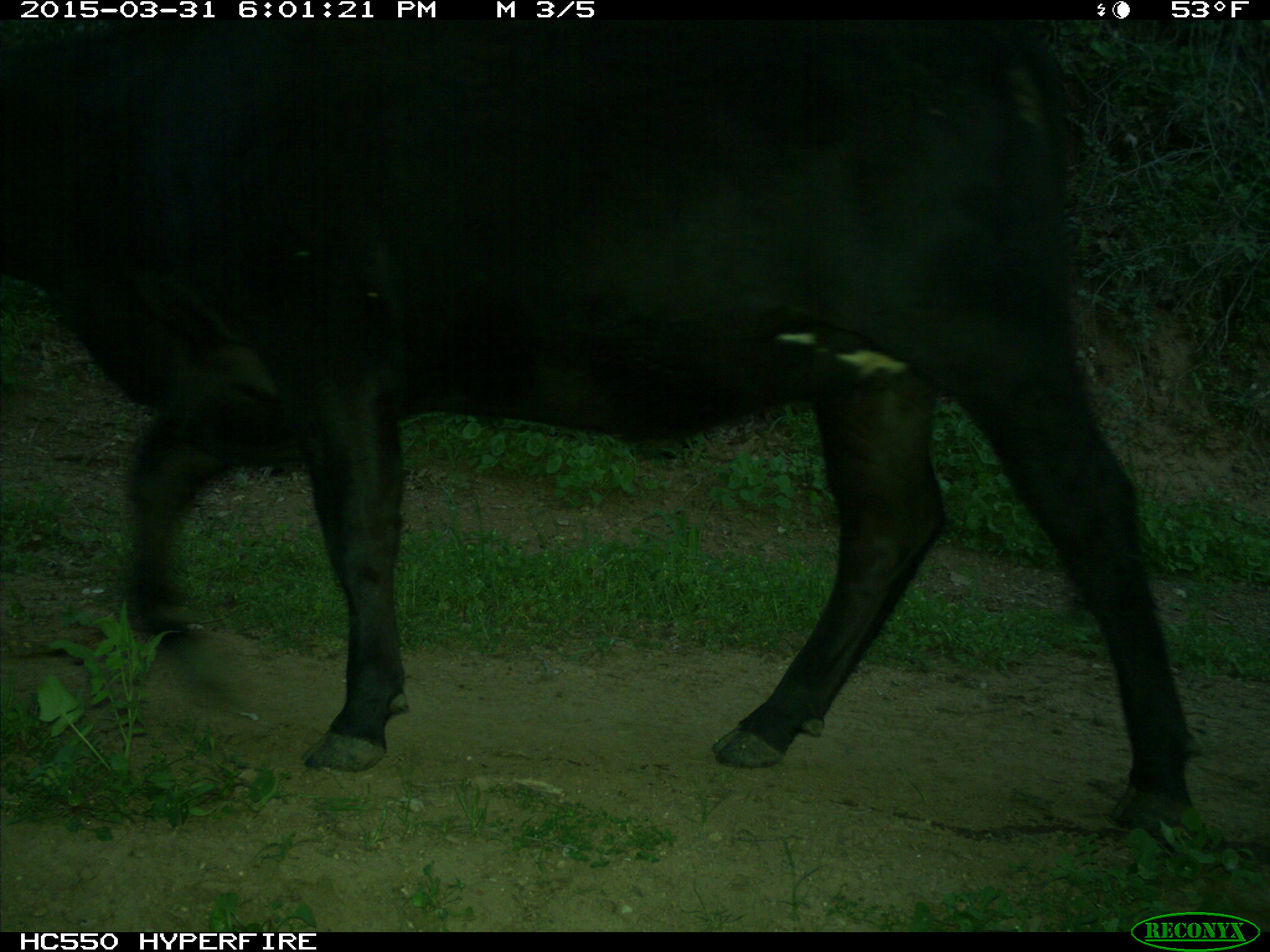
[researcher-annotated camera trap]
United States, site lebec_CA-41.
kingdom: Animalia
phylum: Chordata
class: Mammalia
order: Artiodactyla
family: Bovidae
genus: Bos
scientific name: Bos taurus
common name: domestic cow